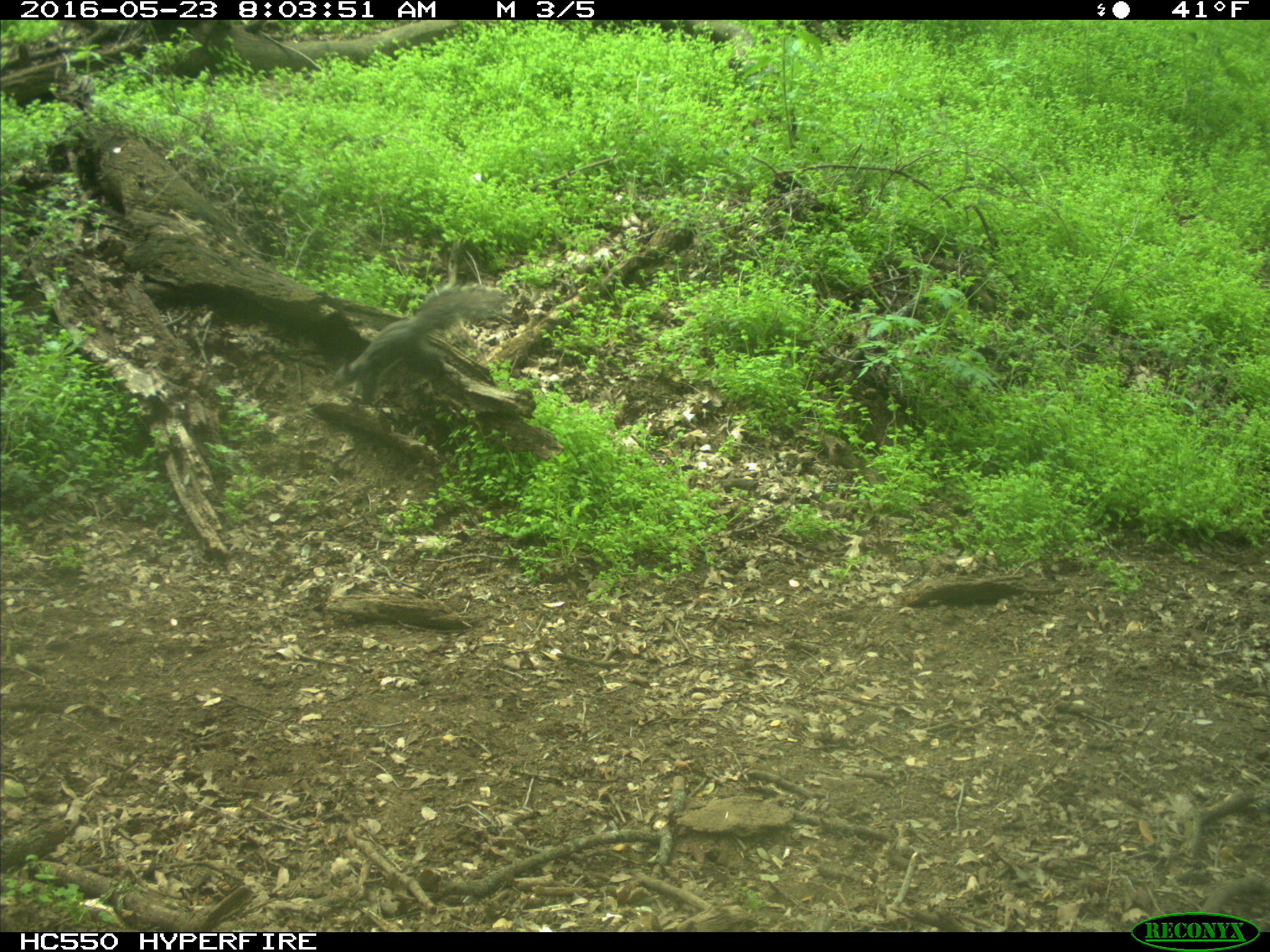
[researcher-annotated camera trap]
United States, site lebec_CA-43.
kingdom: Animalia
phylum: Chordata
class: Mammalia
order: Rodentia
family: Sciuridae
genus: Sciurus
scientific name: Sciurus carolinensis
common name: eastern gray squirrel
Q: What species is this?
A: Sciurus carolinensis (eastern gray squirrel).